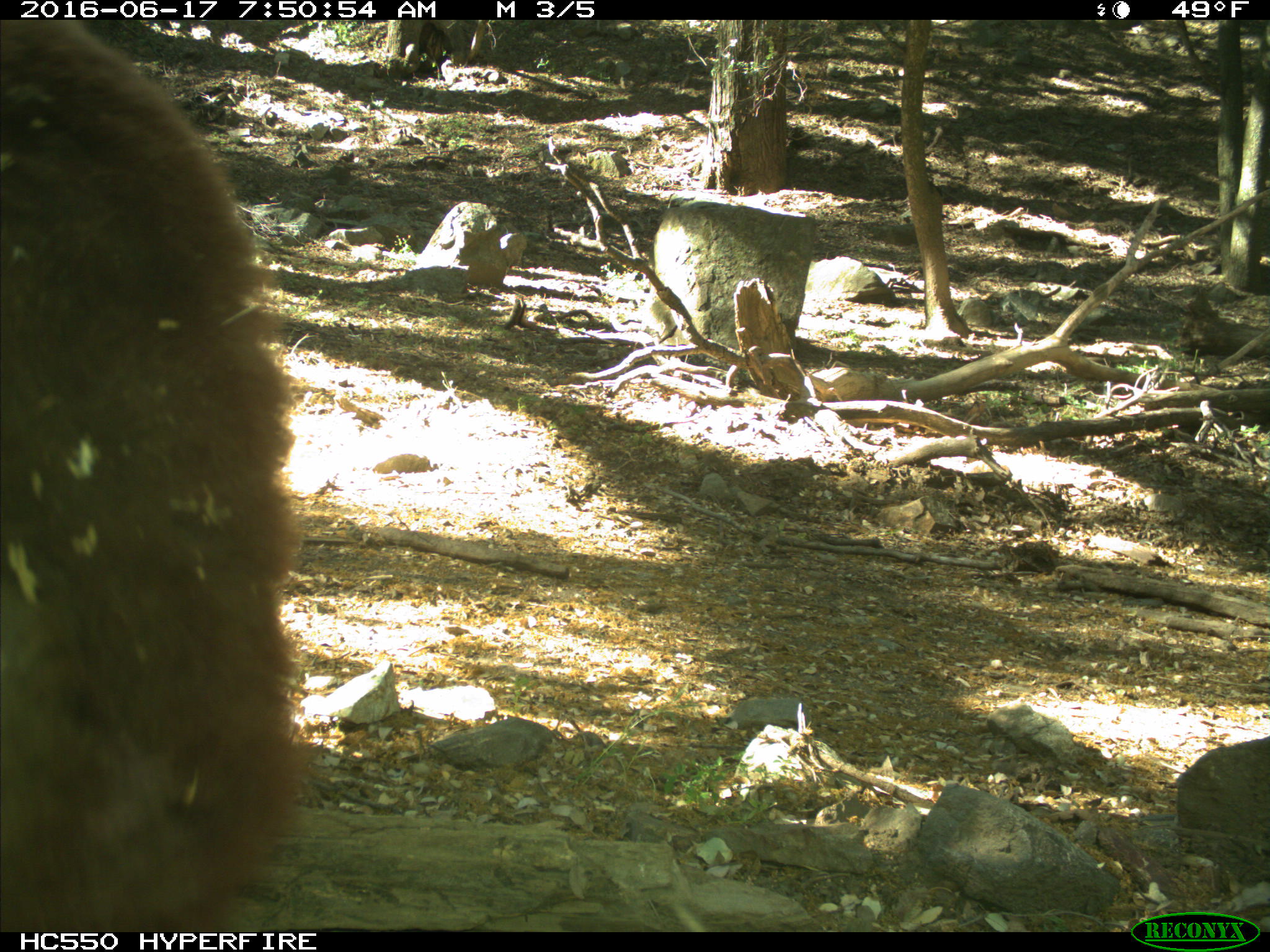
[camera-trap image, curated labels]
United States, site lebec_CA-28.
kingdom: Animalia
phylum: Chordata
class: Mammalia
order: Carnivora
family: Ursidae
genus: Ursus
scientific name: Ursus americanus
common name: american black bear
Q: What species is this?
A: Ursus americanus (american black bear).